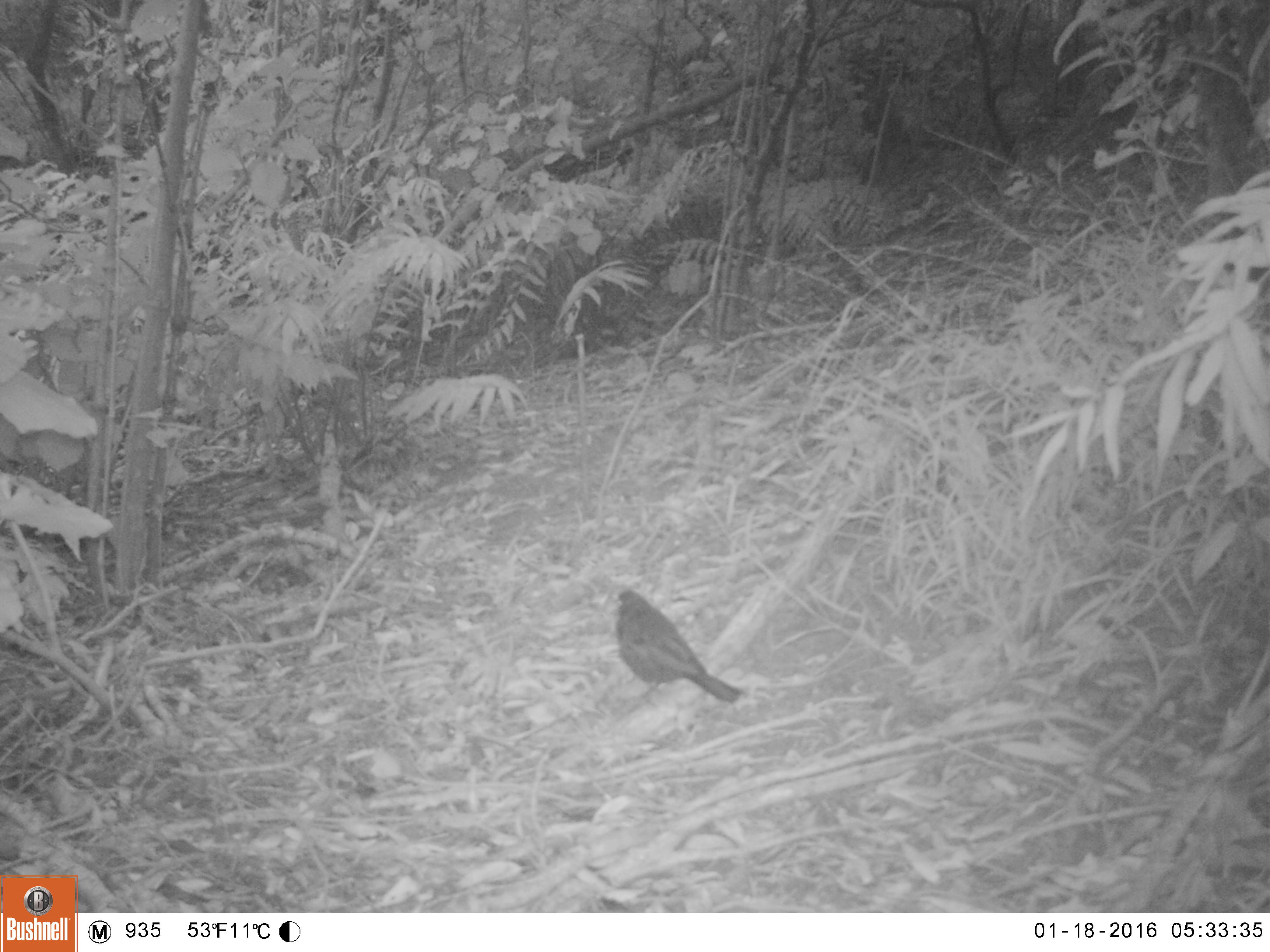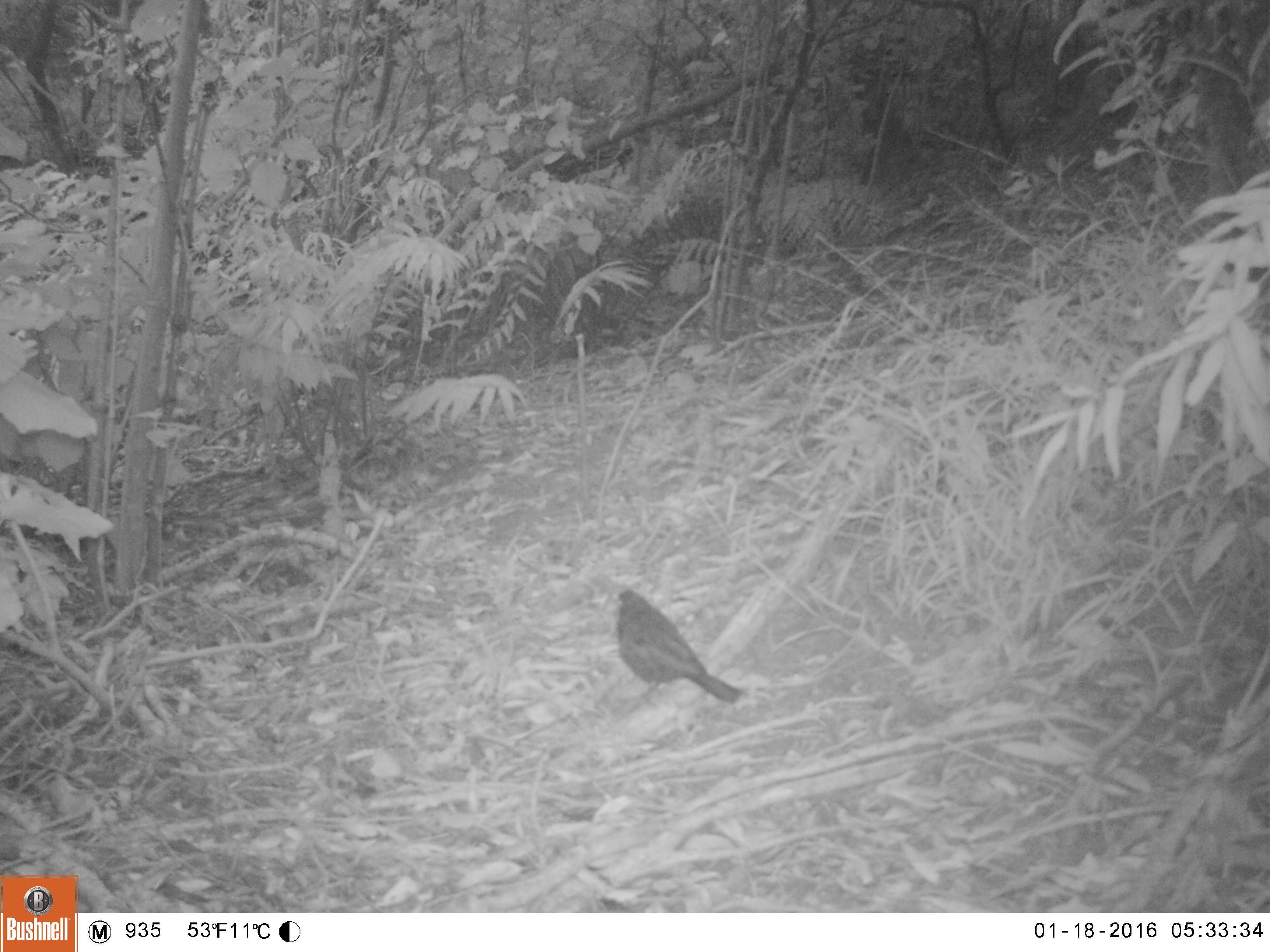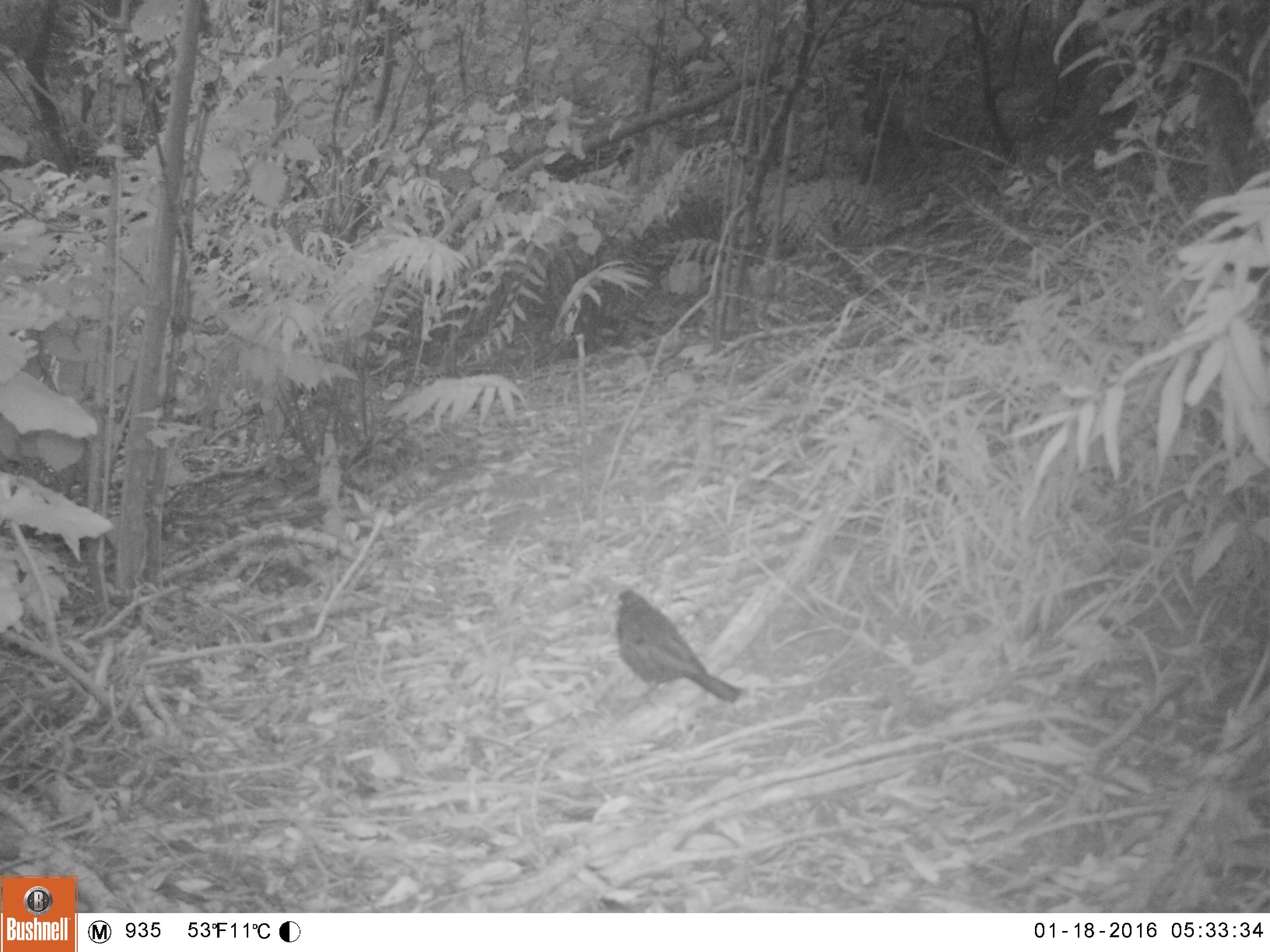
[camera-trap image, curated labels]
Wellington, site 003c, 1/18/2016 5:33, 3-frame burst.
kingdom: Animalia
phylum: Chordata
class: Aves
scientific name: Aves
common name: bird